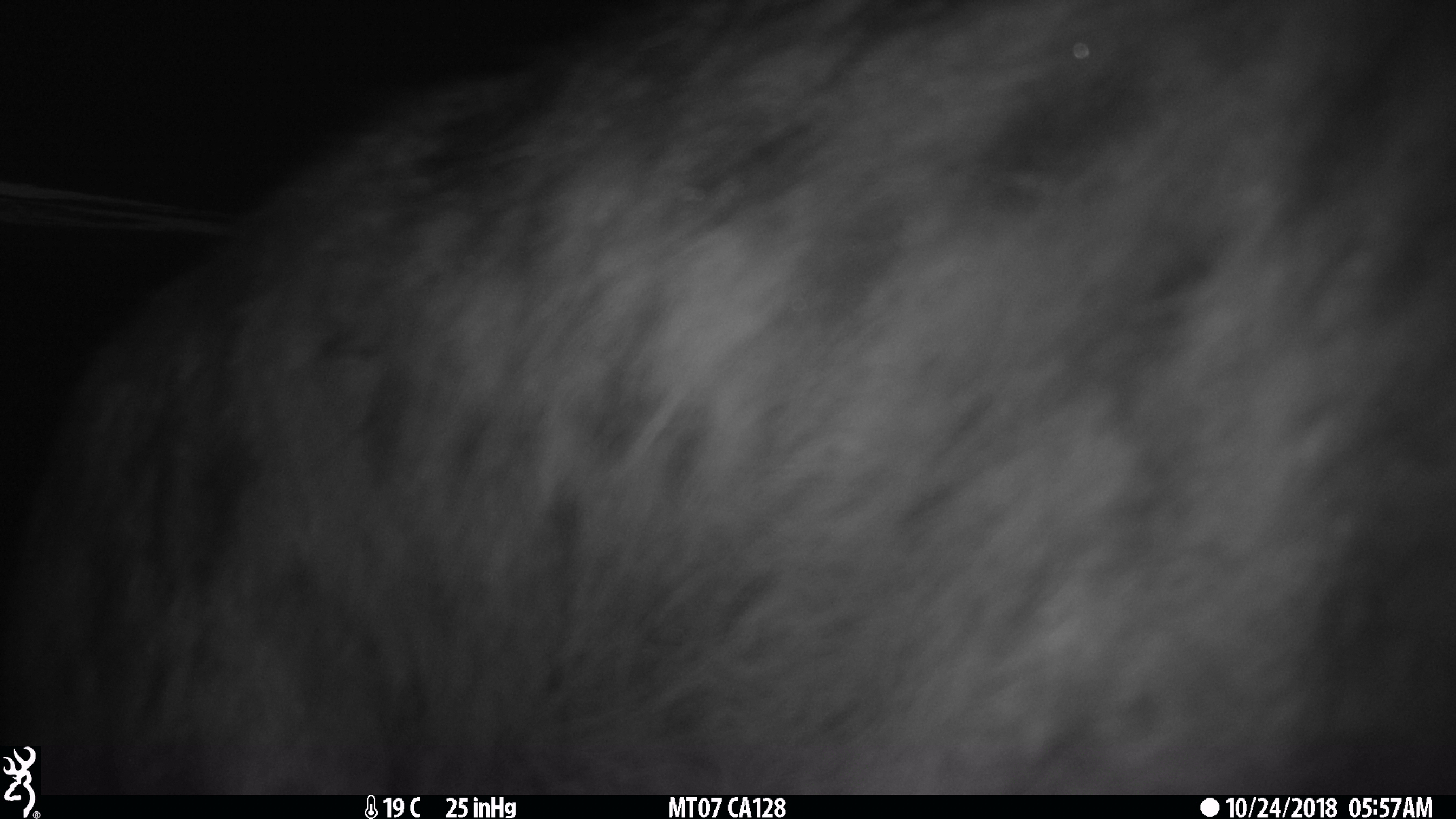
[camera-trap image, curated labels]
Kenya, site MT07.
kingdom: Animalia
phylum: Chordata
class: Mammalia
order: Carnivora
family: Felidae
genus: Leptailurus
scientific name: Leptailurus serval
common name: serval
Serval (Leptailurus serval).